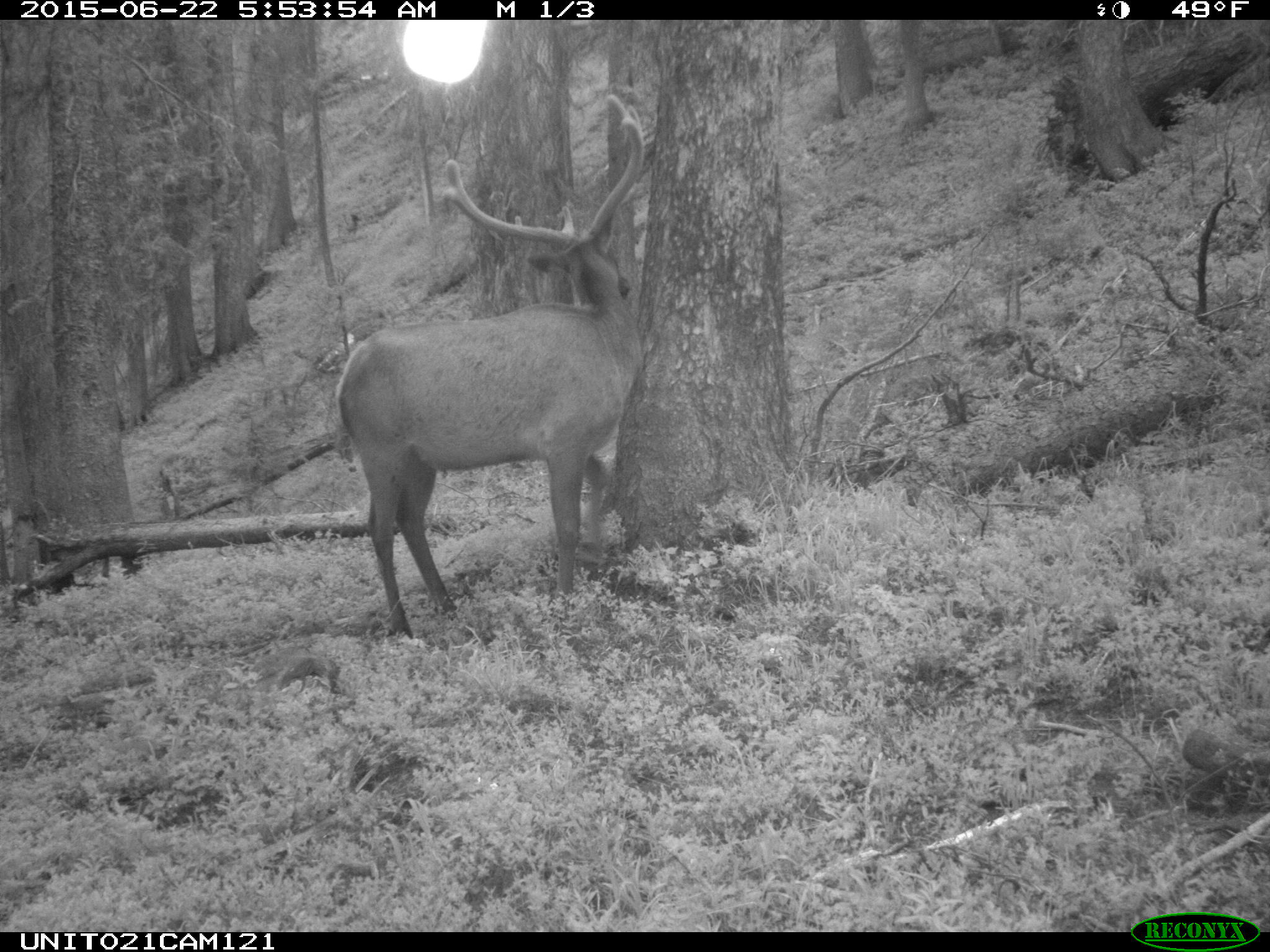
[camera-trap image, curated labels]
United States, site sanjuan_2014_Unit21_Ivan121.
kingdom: Animalia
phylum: Chordata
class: Mammalia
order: Artiodactyla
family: Cervidae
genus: Cervus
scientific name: Cervus elaphus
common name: red deer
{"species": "Cervus elaphus (red deer)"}